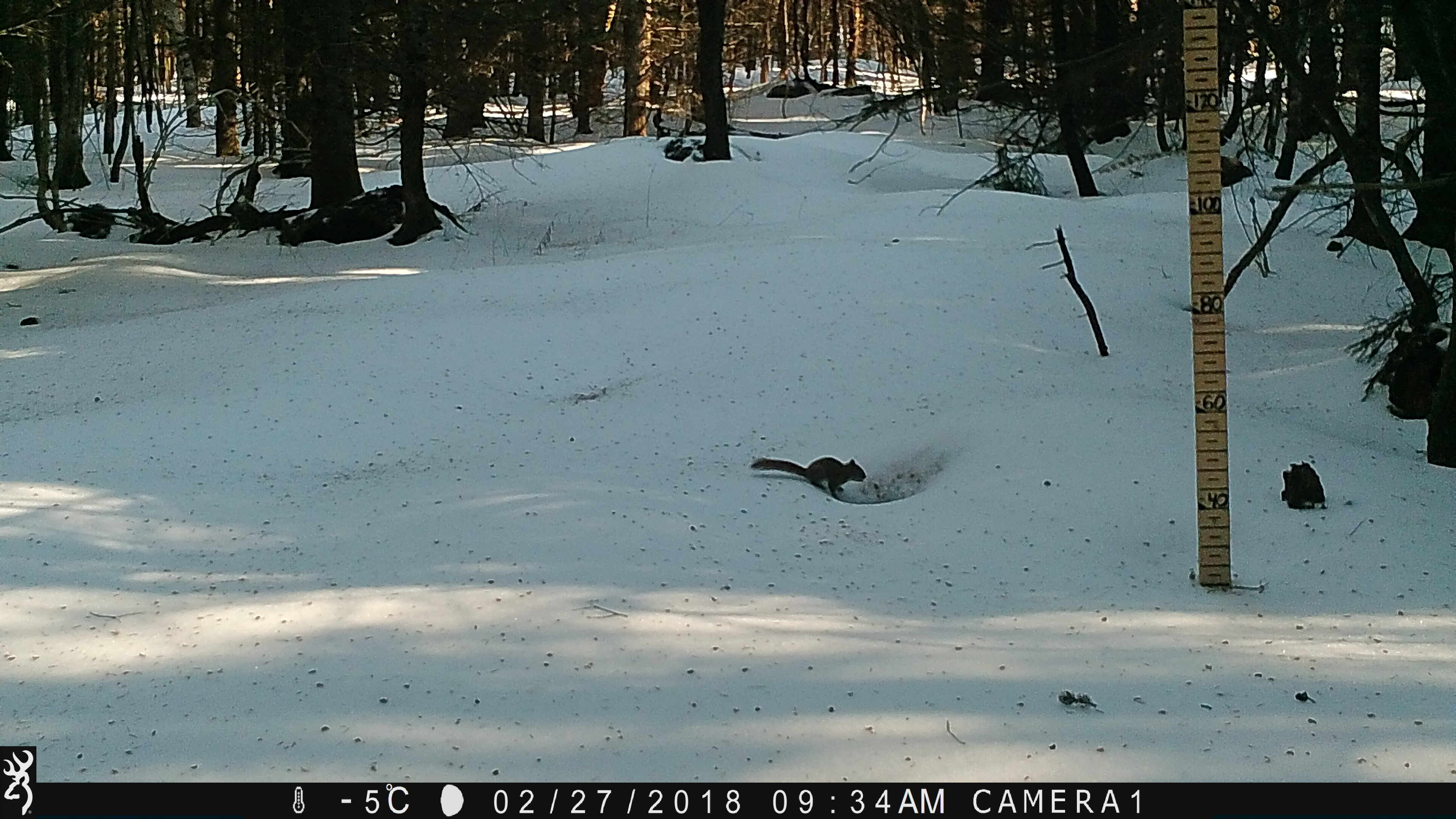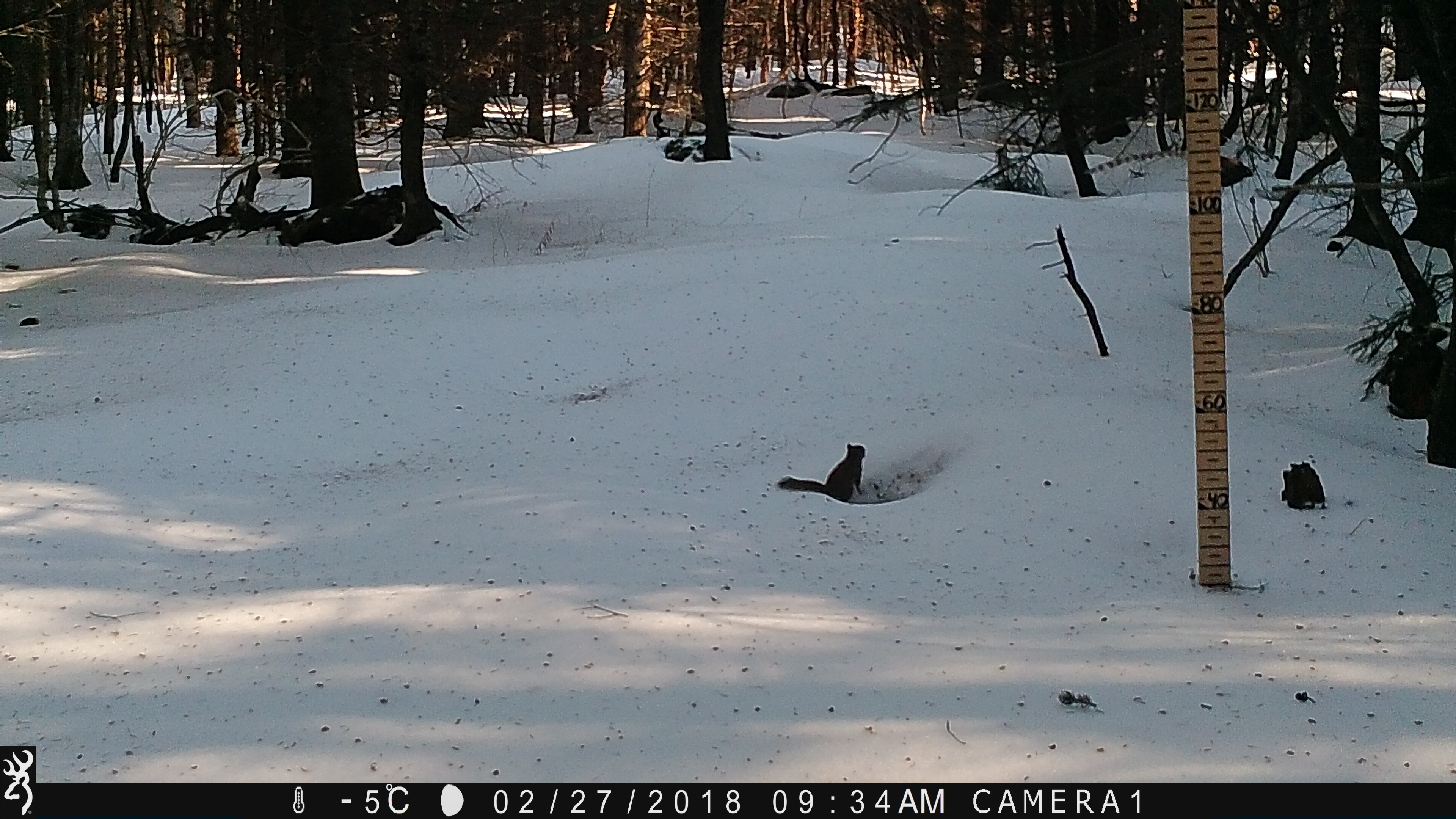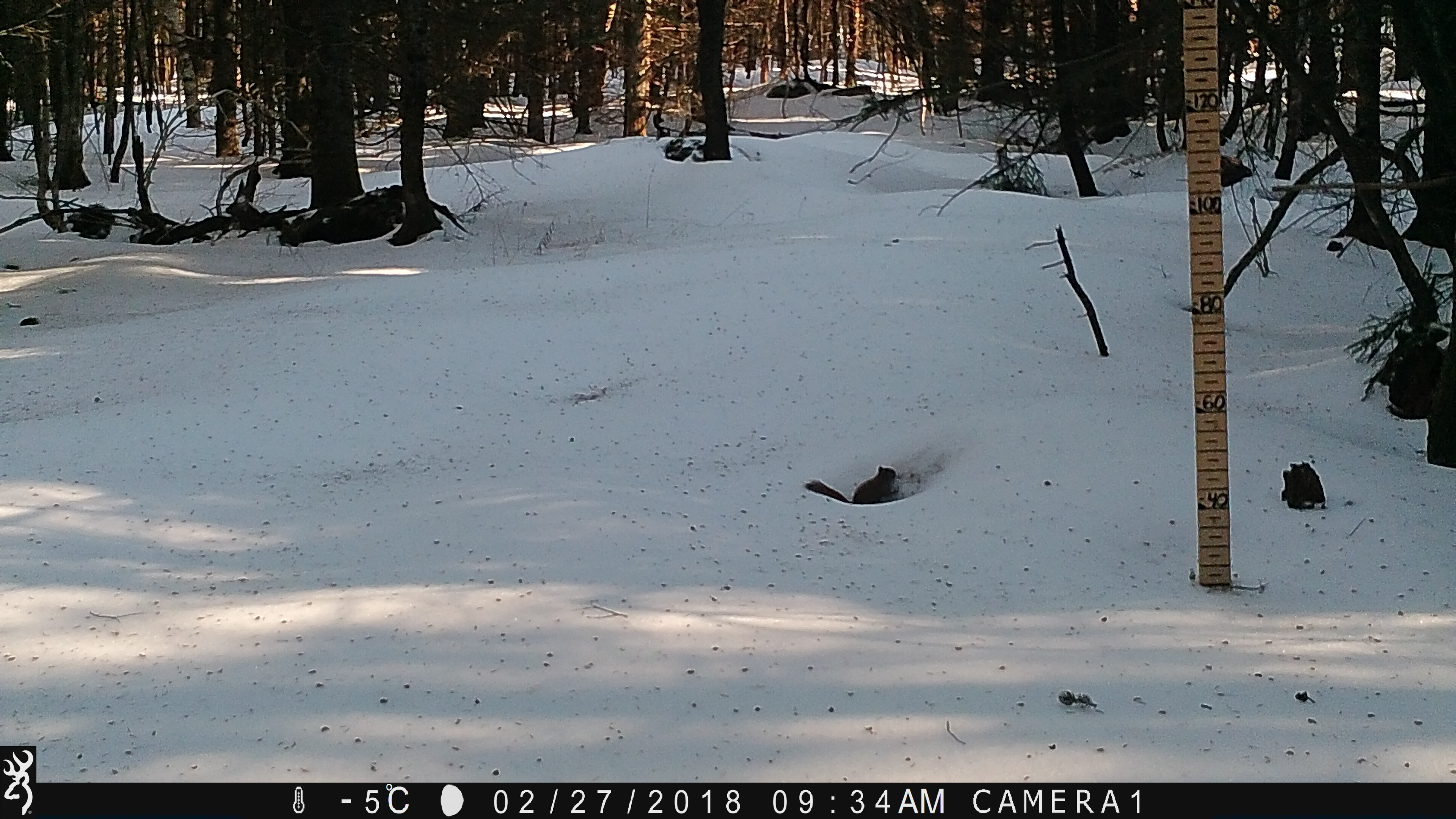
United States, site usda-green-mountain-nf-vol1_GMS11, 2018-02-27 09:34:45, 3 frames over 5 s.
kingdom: Animalia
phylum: Chordata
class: Mammalia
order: Rodentia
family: Sciuridae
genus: Tamiasciurus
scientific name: Tamiasciurus hudsonicus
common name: red squirrel